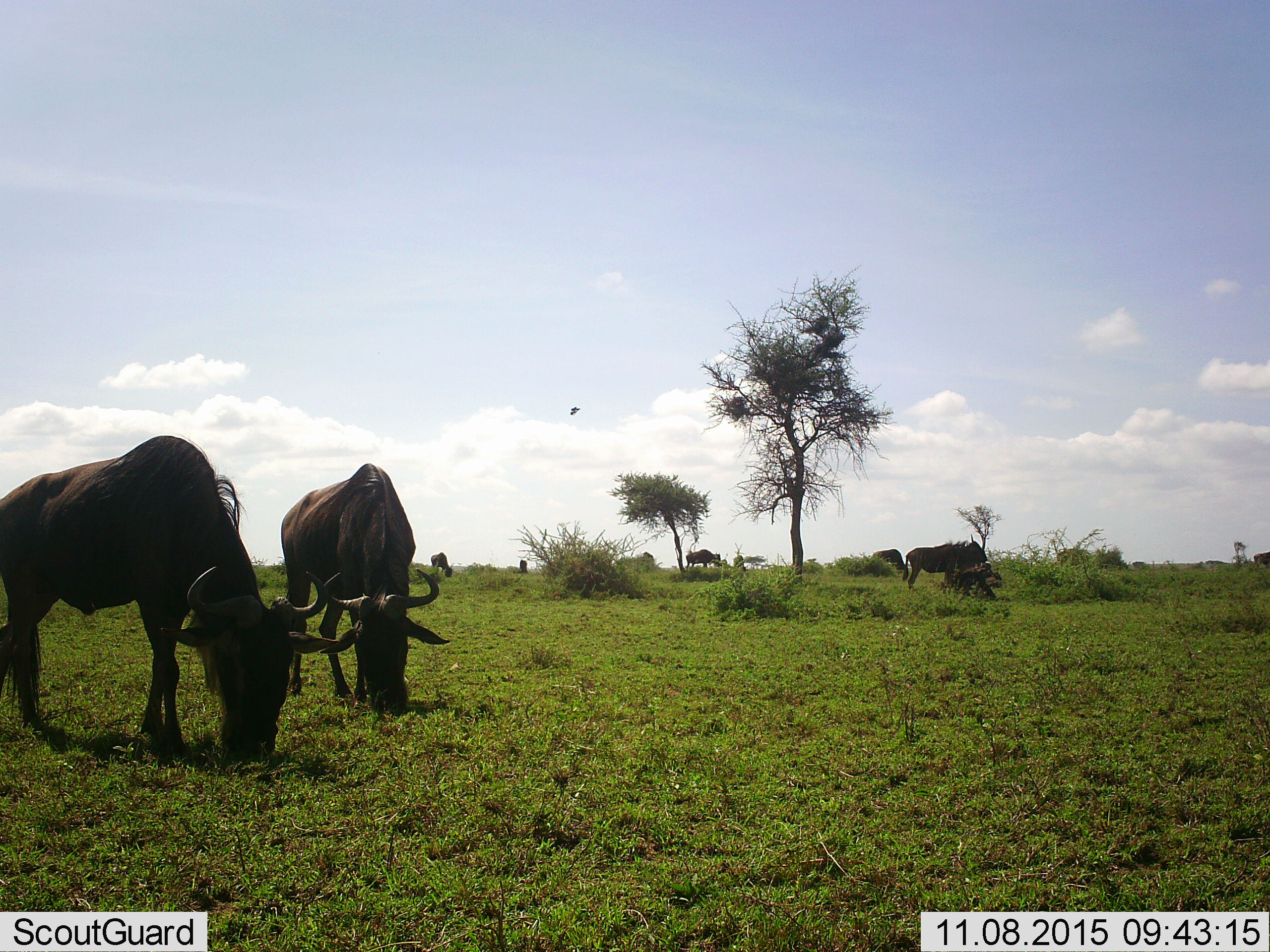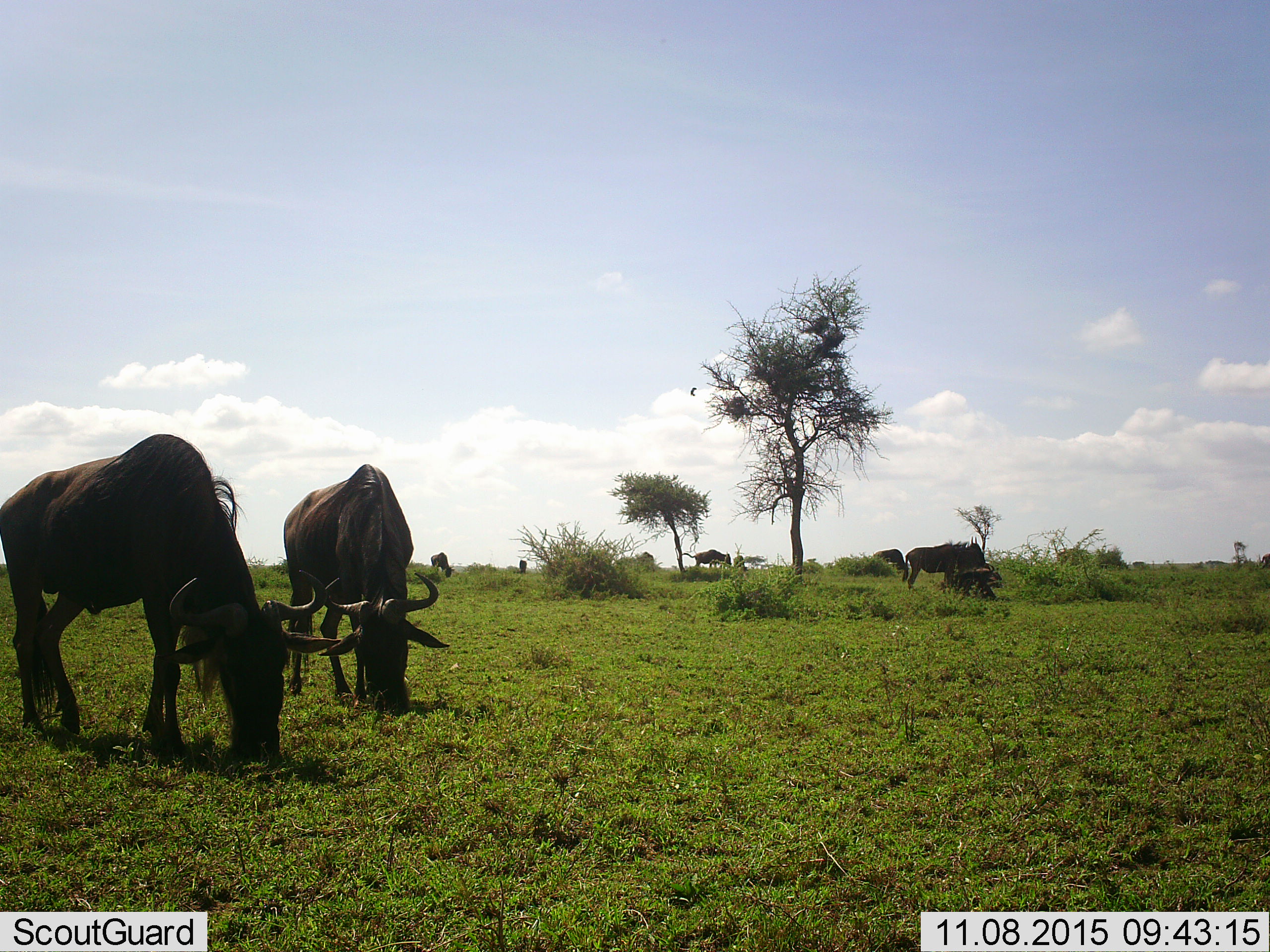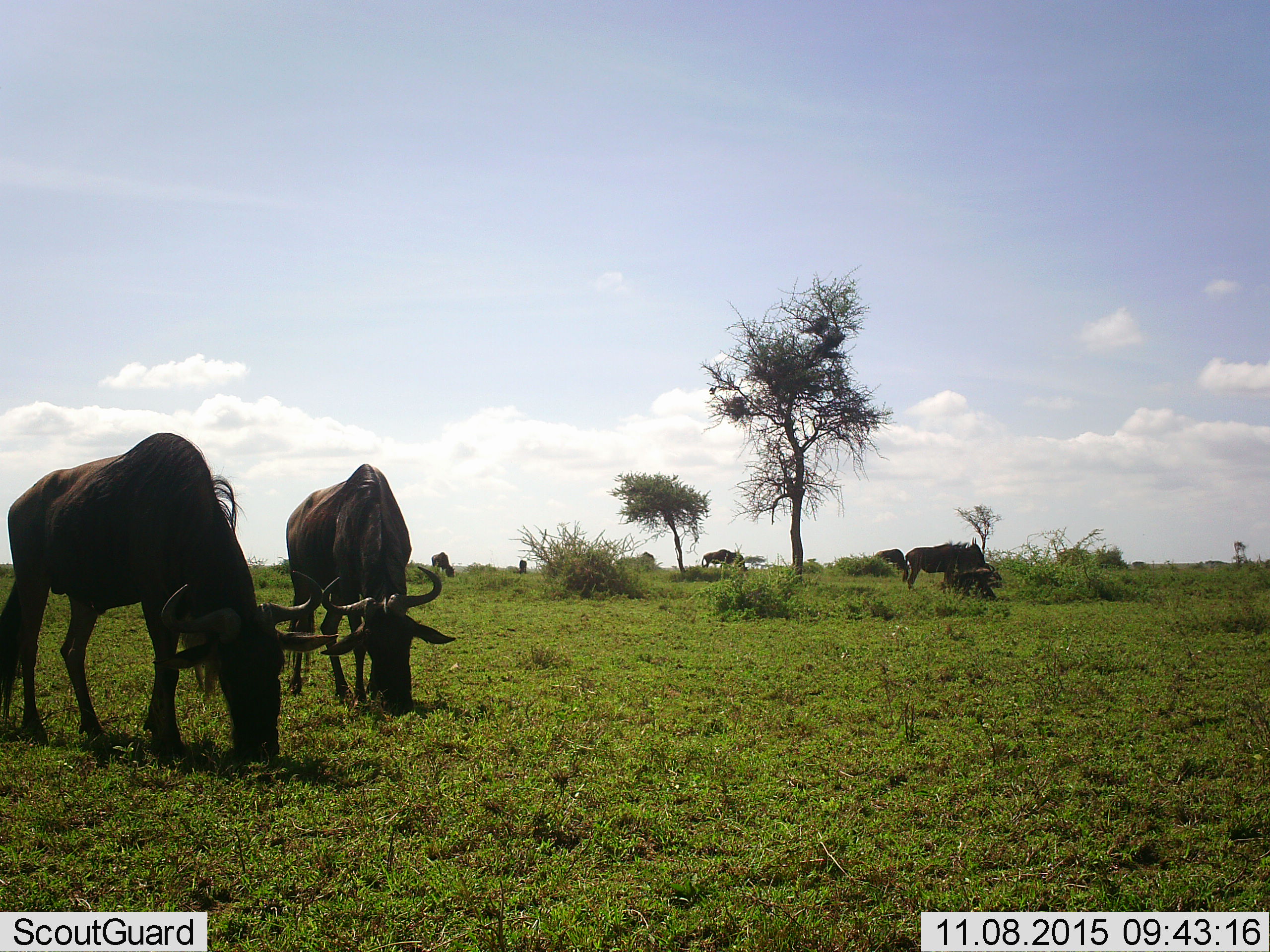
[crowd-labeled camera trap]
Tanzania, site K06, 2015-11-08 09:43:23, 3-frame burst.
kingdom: Animalia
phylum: Chordata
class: Mammalia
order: Artiodactyla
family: Bovidae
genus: Connochaetes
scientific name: Connochaetes taurinus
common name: blue wildebeest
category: wildebeest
Wildebeest (blue wildebeest) (Connochaetes taurinus), count 11-50. Behavior (volunteer vote fractions): standing 33%, resting 11%, moving 56%, interacting 0%. Young present (vote fraction): 11%. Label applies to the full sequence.